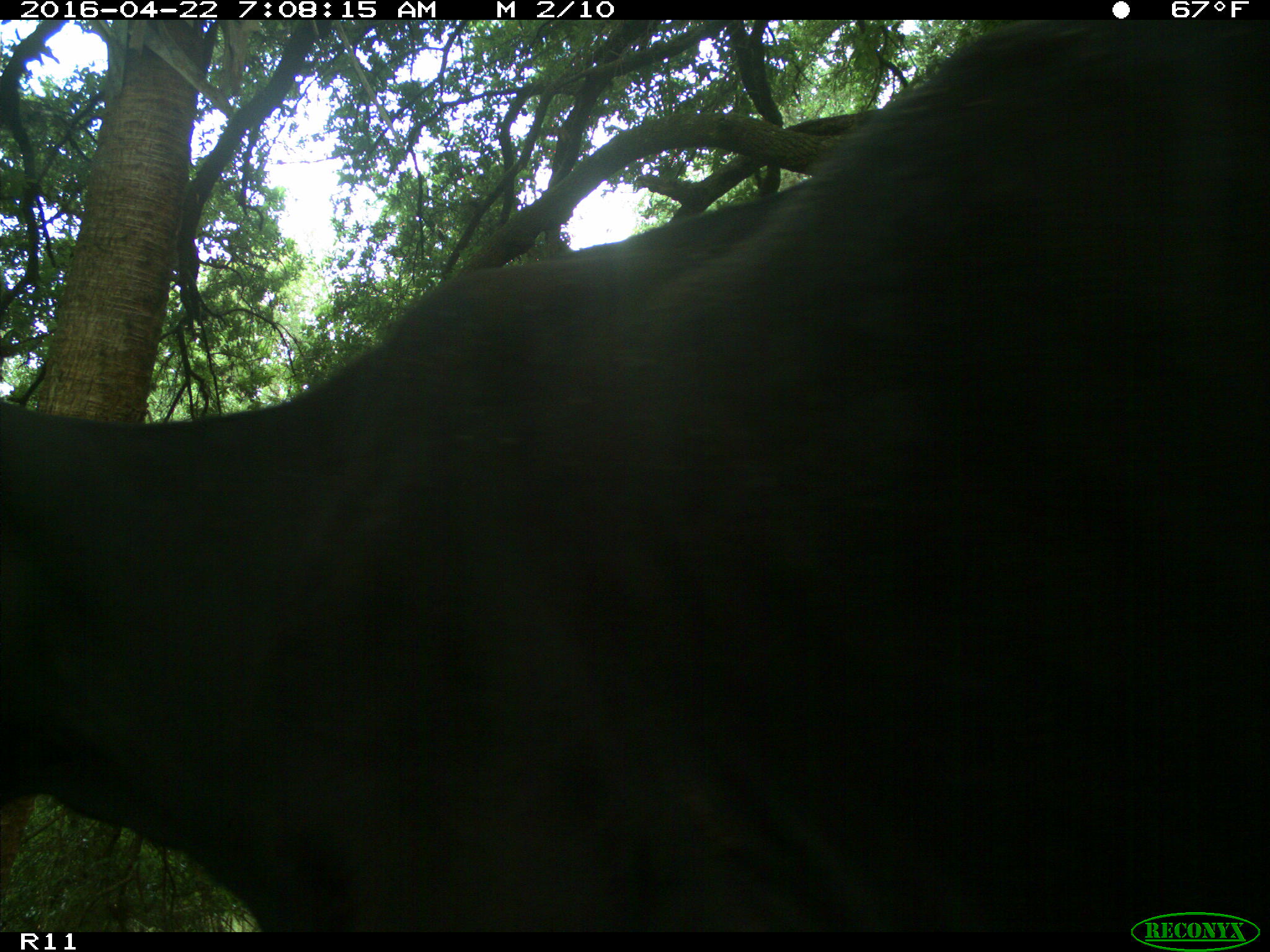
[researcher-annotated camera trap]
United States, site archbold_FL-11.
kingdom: Animalia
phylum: Chordata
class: Mammalia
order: Artiodactyla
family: Bovidae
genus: Bos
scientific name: Bos taurus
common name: domestic cow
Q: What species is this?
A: Bos taurus (domestic cow).